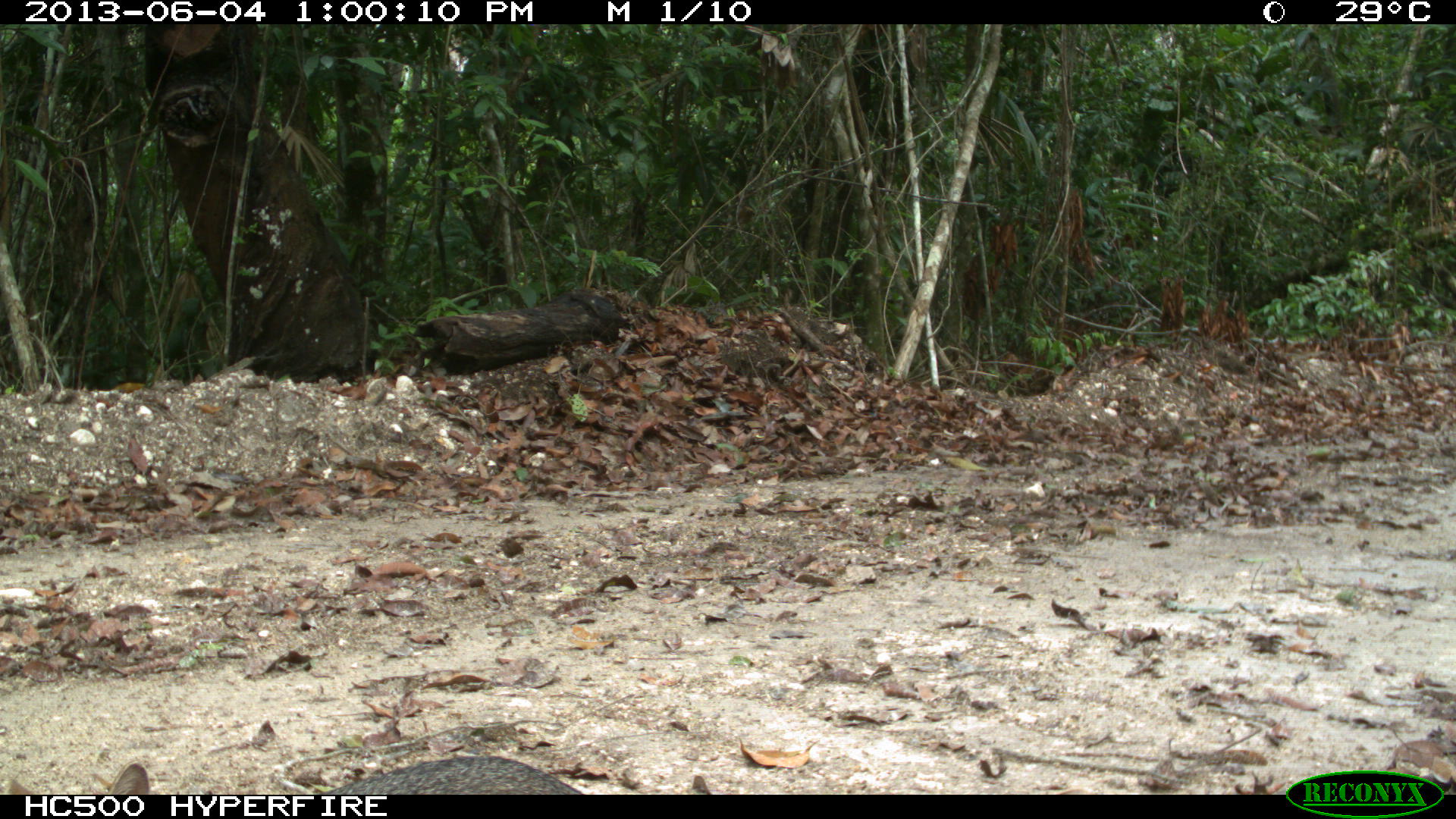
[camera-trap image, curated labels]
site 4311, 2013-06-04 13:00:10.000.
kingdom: Animalia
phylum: Chordata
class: Mammalia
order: Carnivora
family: Canidae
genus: Urocyon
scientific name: Urocyon cinereoargenteus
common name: gray fox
Urocyon cinereoargenteus (gray fox), count 1.